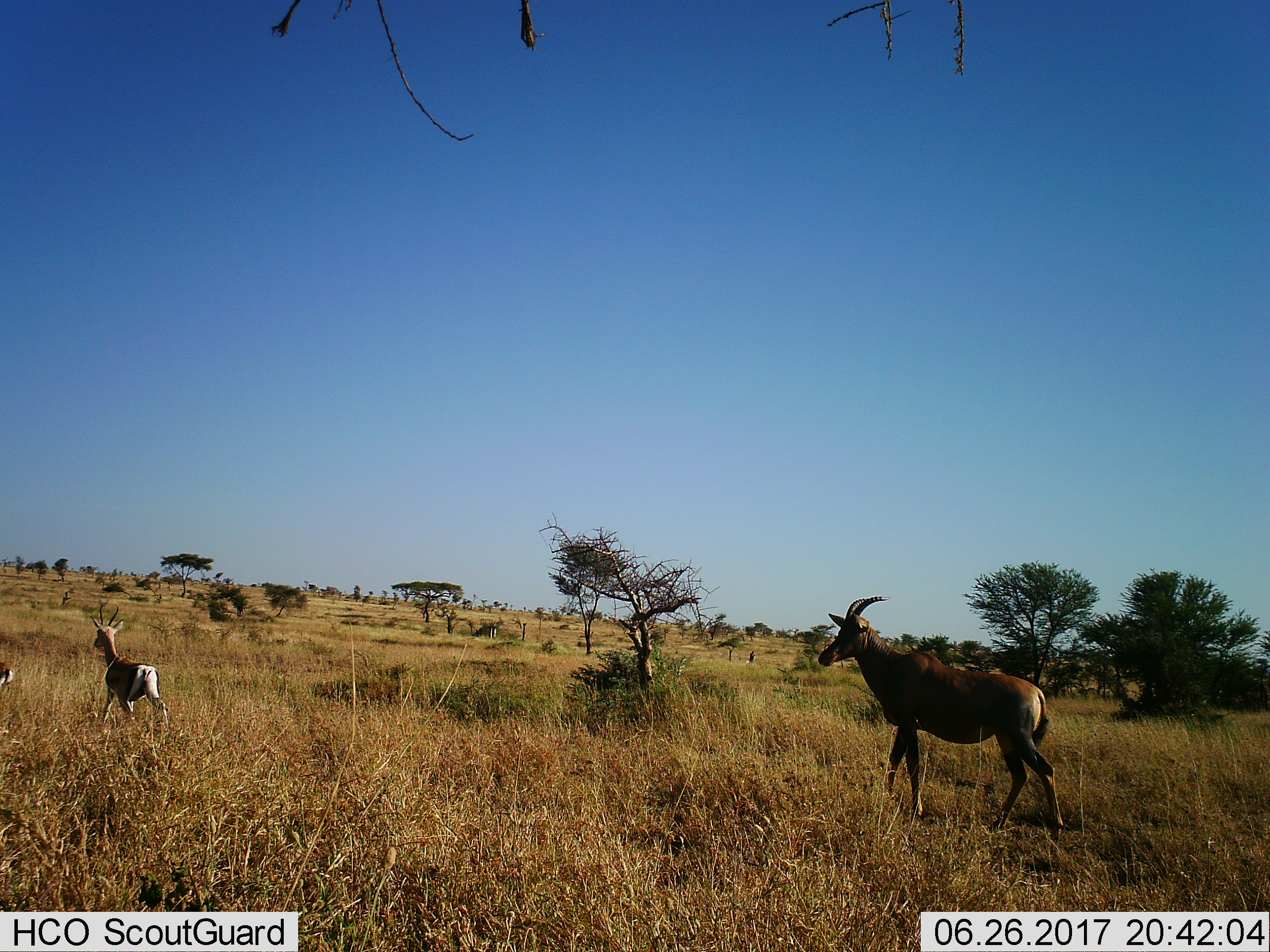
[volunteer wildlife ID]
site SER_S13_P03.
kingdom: Animalia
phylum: Chordata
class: Mammalia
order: Artiodactyla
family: Bovidae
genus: Eudorcas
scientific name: Eudorcas thomsonii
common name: thomson's gazelle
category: gazellethomsons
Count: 2.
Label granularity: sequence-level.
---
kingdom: Animalia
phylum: Chordata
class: Mammalia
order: Artiodactyla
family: Bovidae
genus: Damaliscus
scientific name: Damaliscus lunatus jimela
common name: topi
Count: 1.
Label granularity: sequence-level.